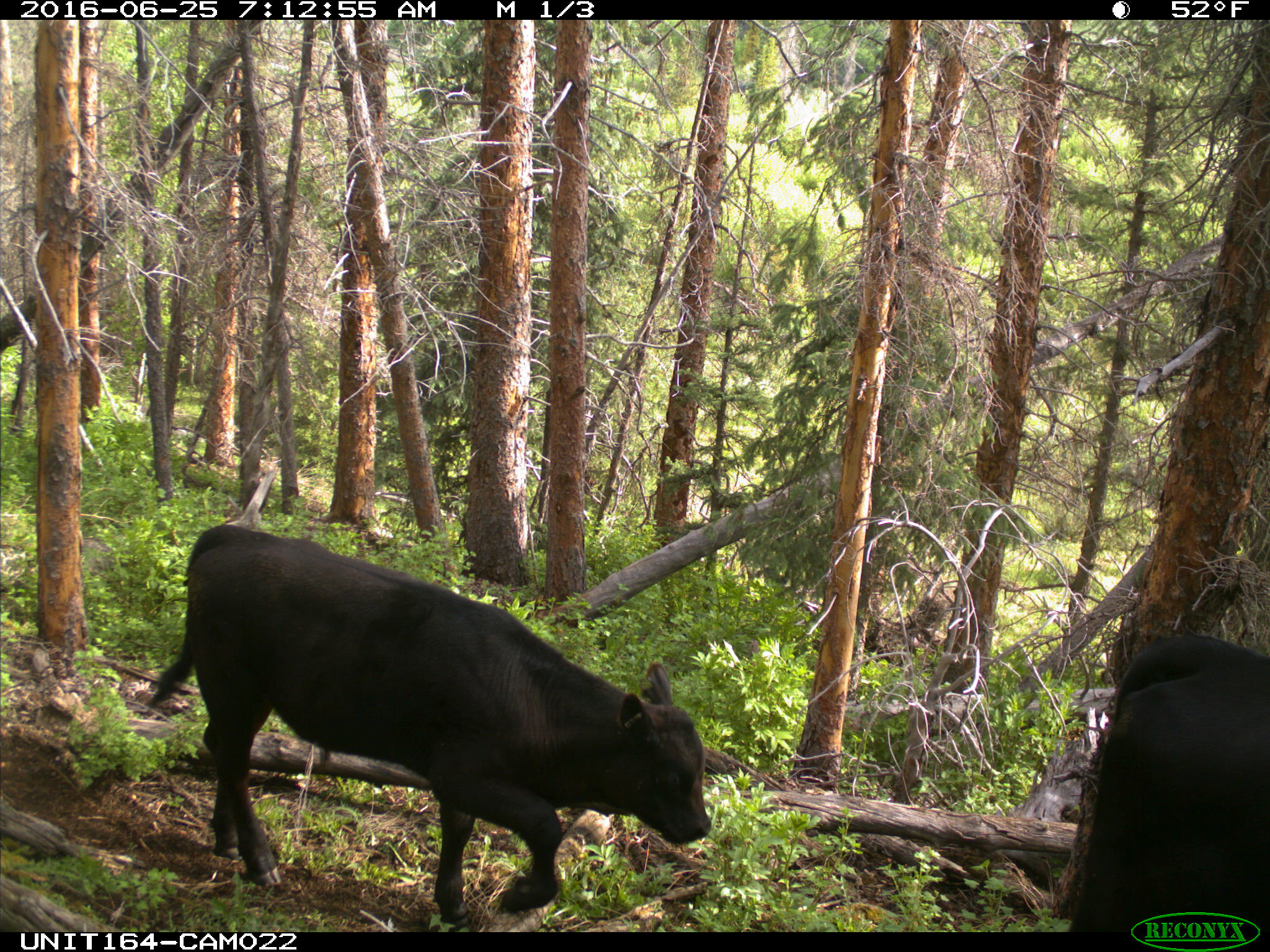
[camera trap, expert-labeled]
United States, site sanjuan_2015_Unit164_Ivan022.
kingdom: Animalia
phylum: Chordata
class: Mammalia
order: Artiodactyla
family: Bovidae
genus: Bos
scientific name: Bos taurus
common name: domestic cow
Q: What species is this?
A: Bos taurus (domestic cow).